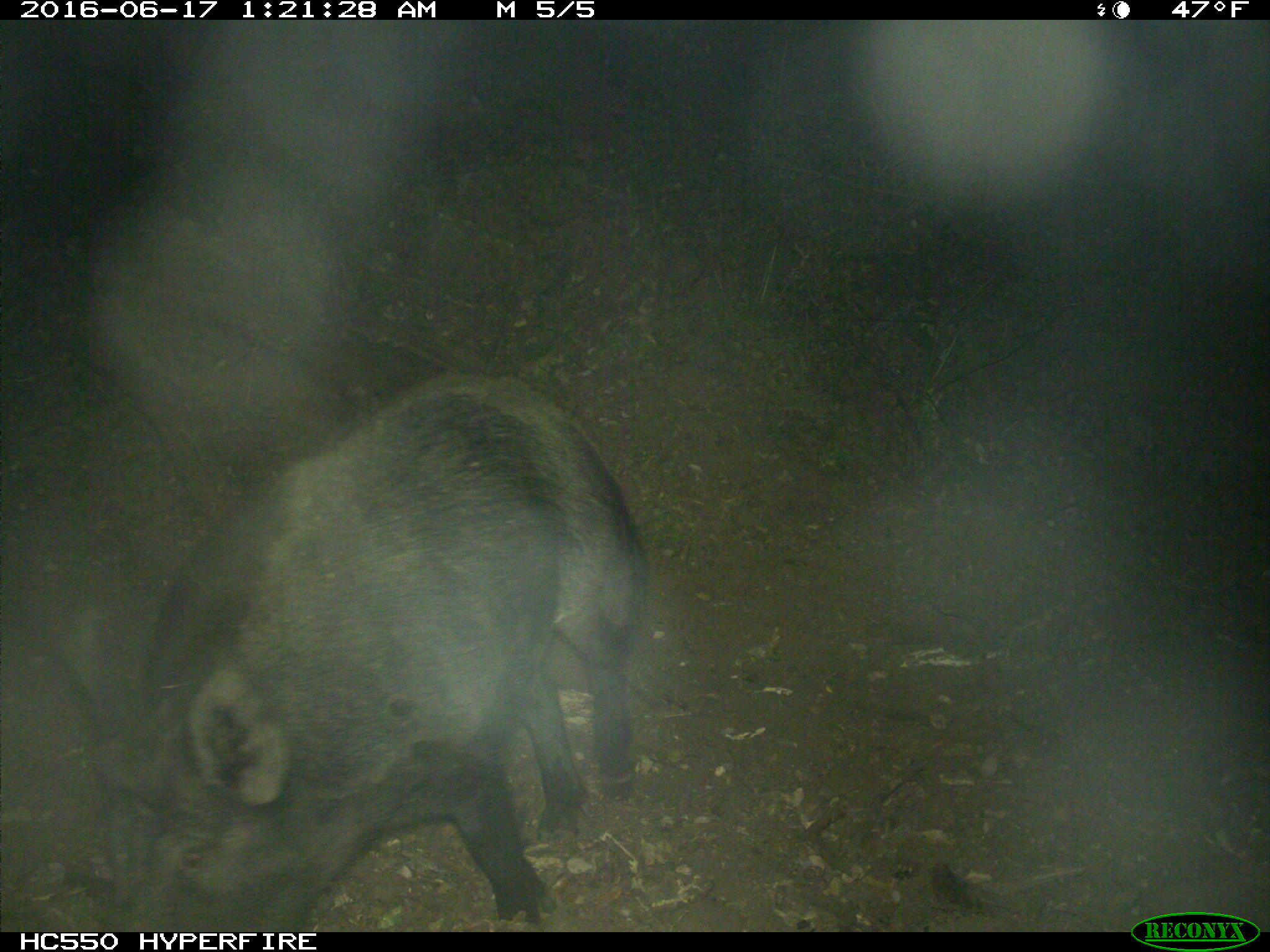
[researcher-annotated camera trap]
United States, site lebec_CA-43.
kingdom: Animalia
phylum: Chordata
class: Mammalia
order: Artiodactyla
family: Suidae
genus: Sus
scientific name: Sus scrofa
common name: wild boar